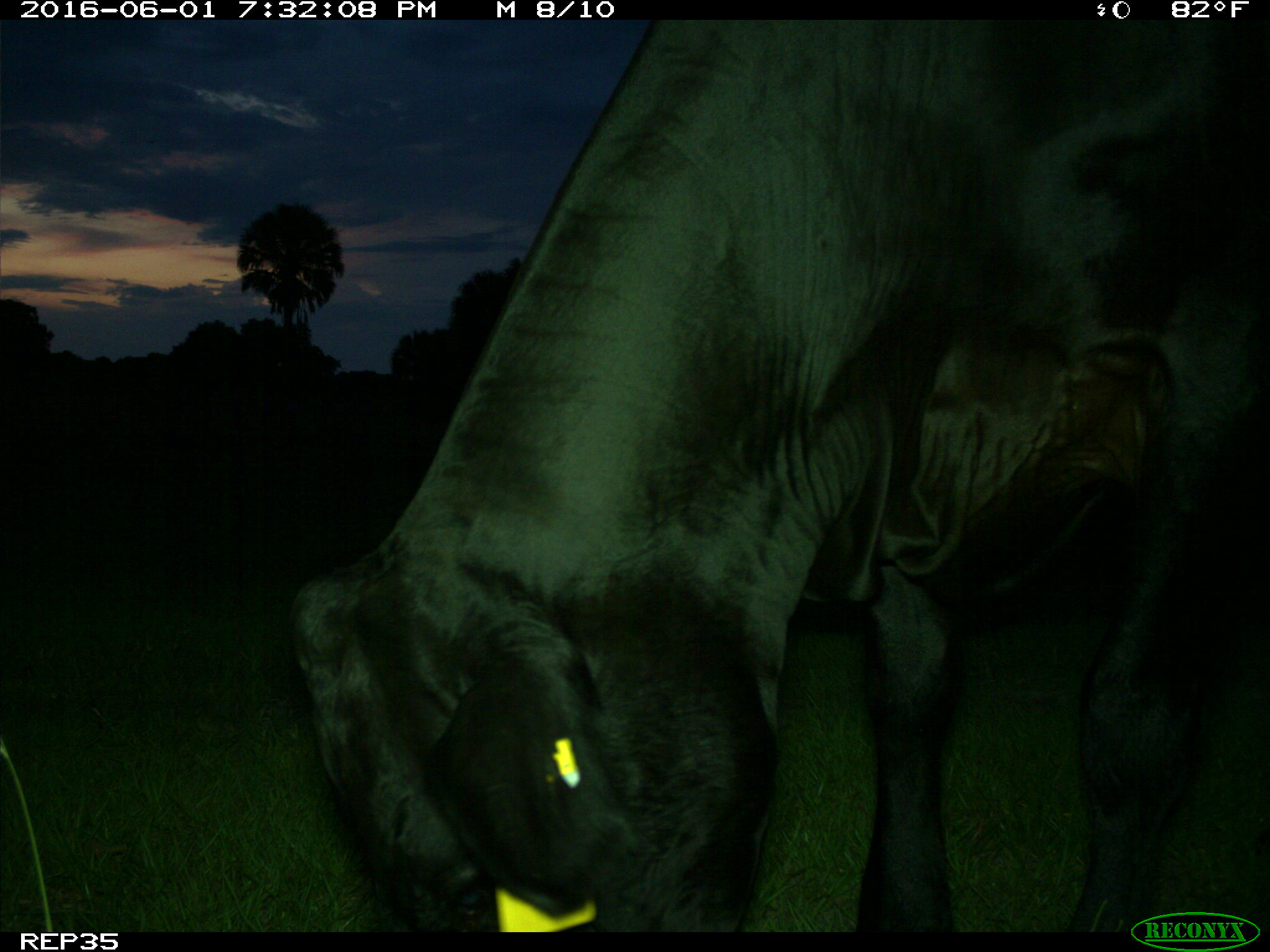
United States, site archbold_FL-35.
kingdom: Animalia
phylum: Chordata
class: Mammalia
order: Artiodactyla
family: Bovidae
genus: Bos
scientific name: Bos taurus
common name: domestic cow